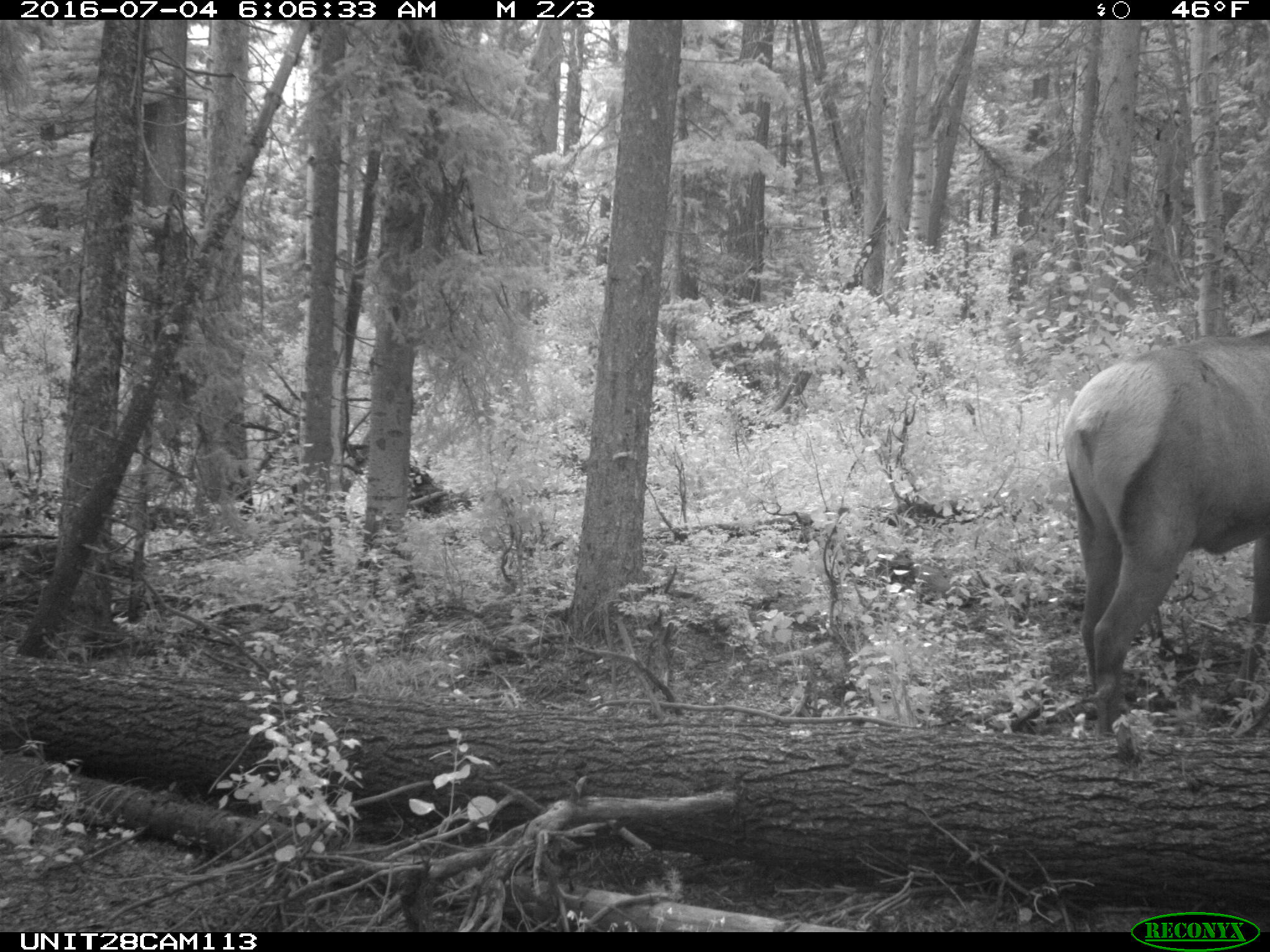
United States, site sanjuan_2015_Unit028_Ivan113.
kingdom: Animalia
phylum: Chordata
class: Mammalia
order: Artiodactyla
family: Cervidae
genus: Cervus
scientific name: Cervus elaphus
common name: red deer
Cervus elaphus (red deer).